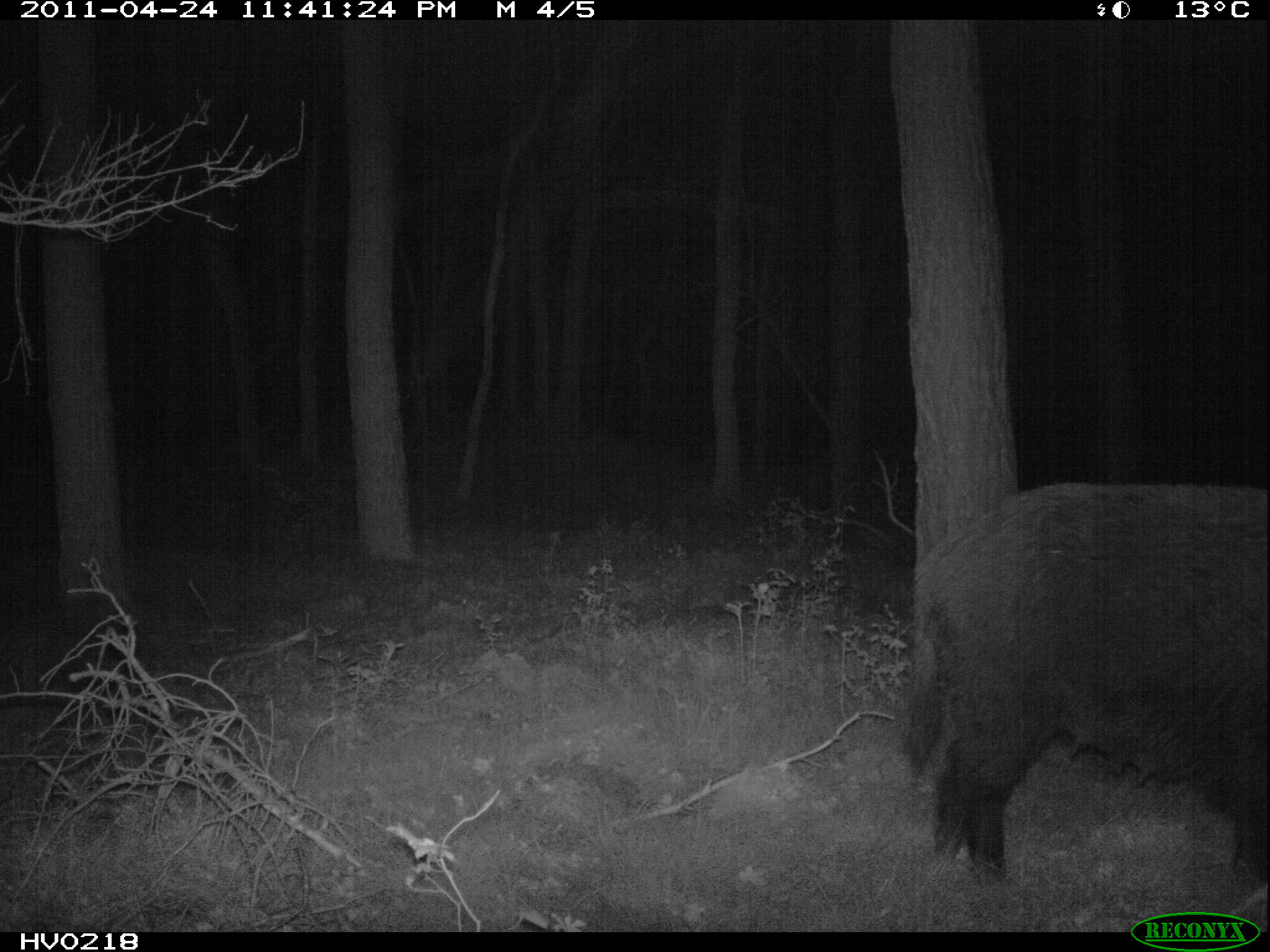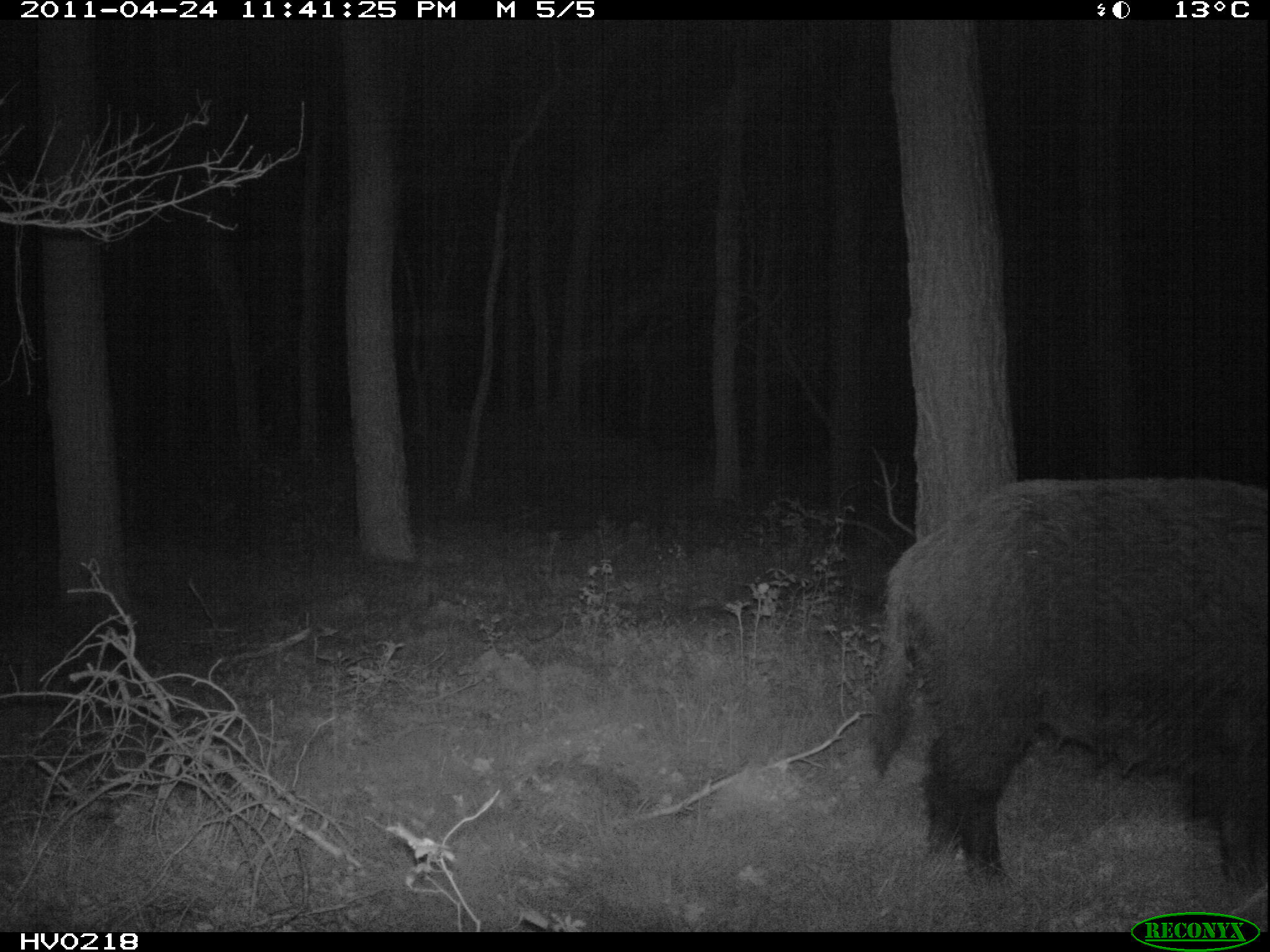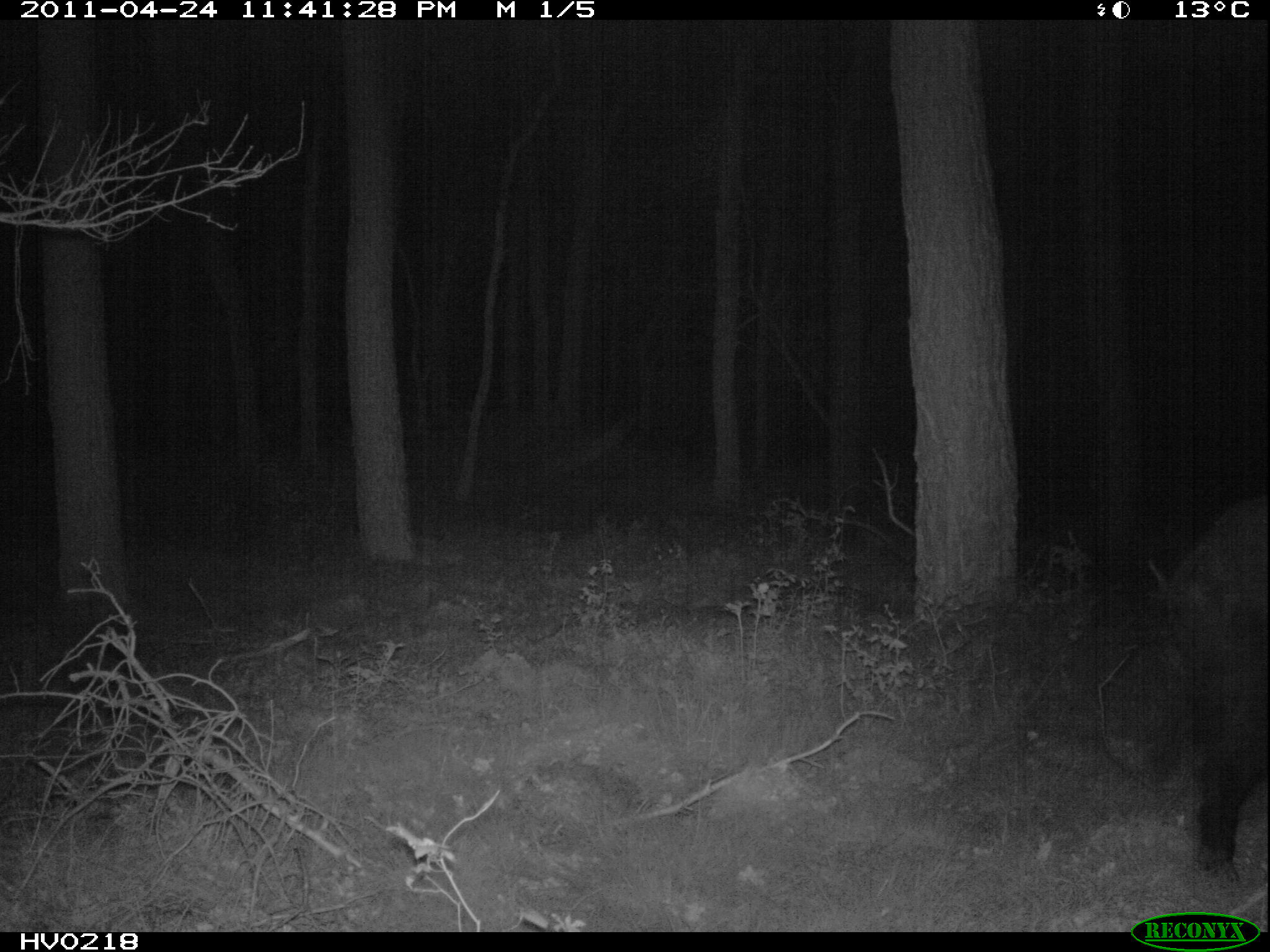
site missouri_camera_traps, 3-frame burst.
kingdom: Animalia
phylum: Chordata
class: Mammalia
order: Artiodactyla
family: Suidae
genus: Sus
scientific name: Sus scrofa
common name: wild boar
Wild boar (Sus scrofa). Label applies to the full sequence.